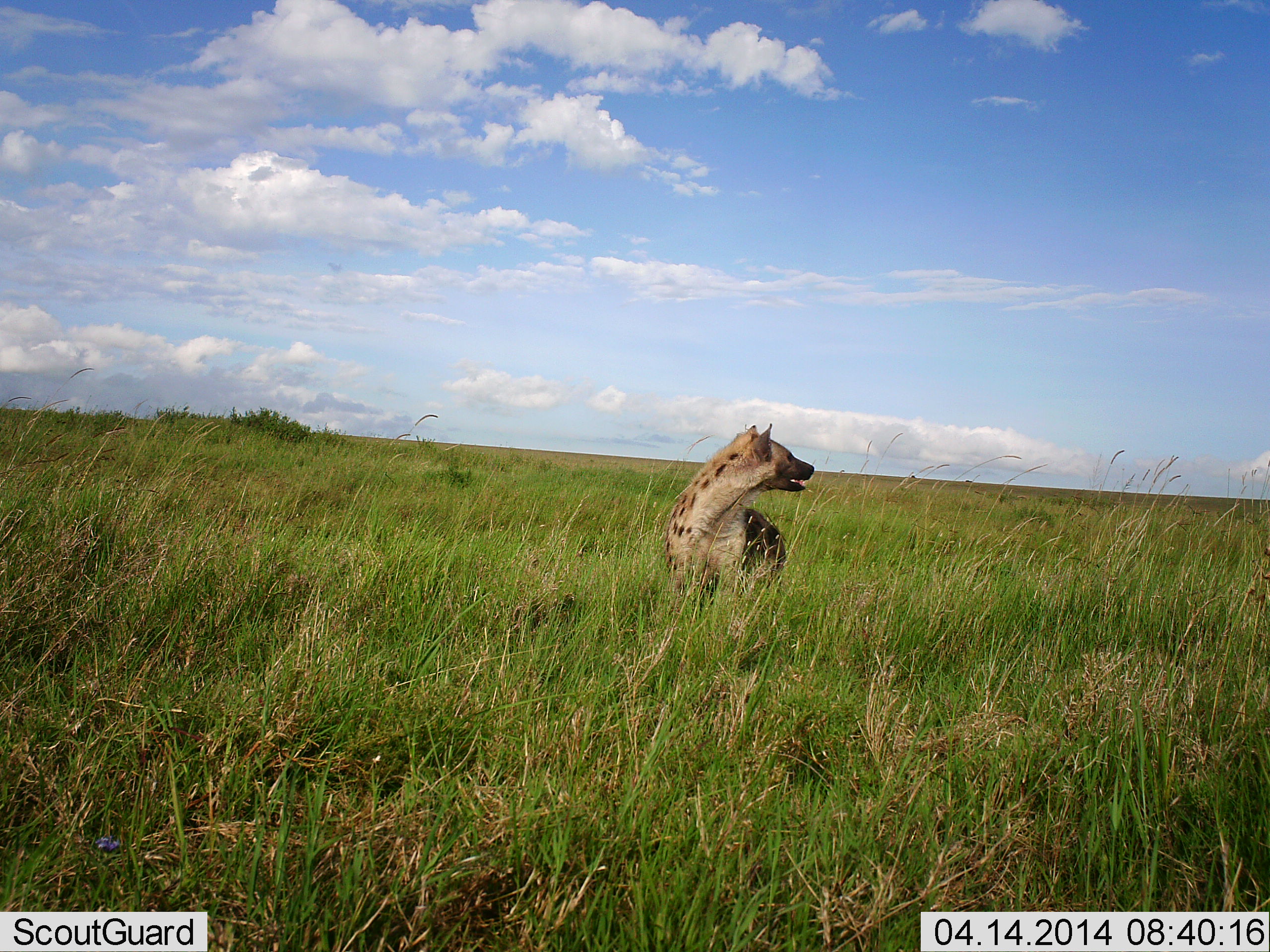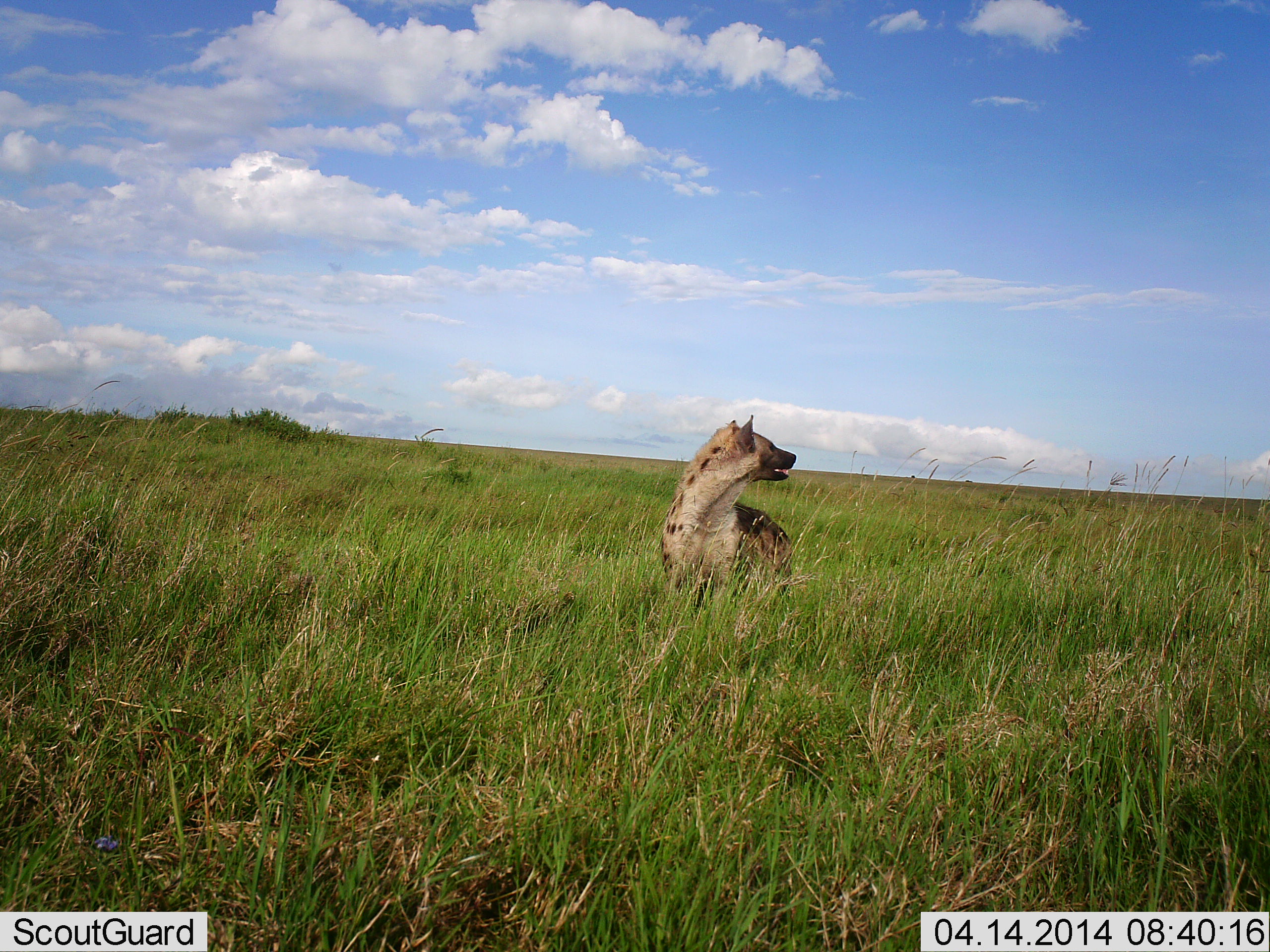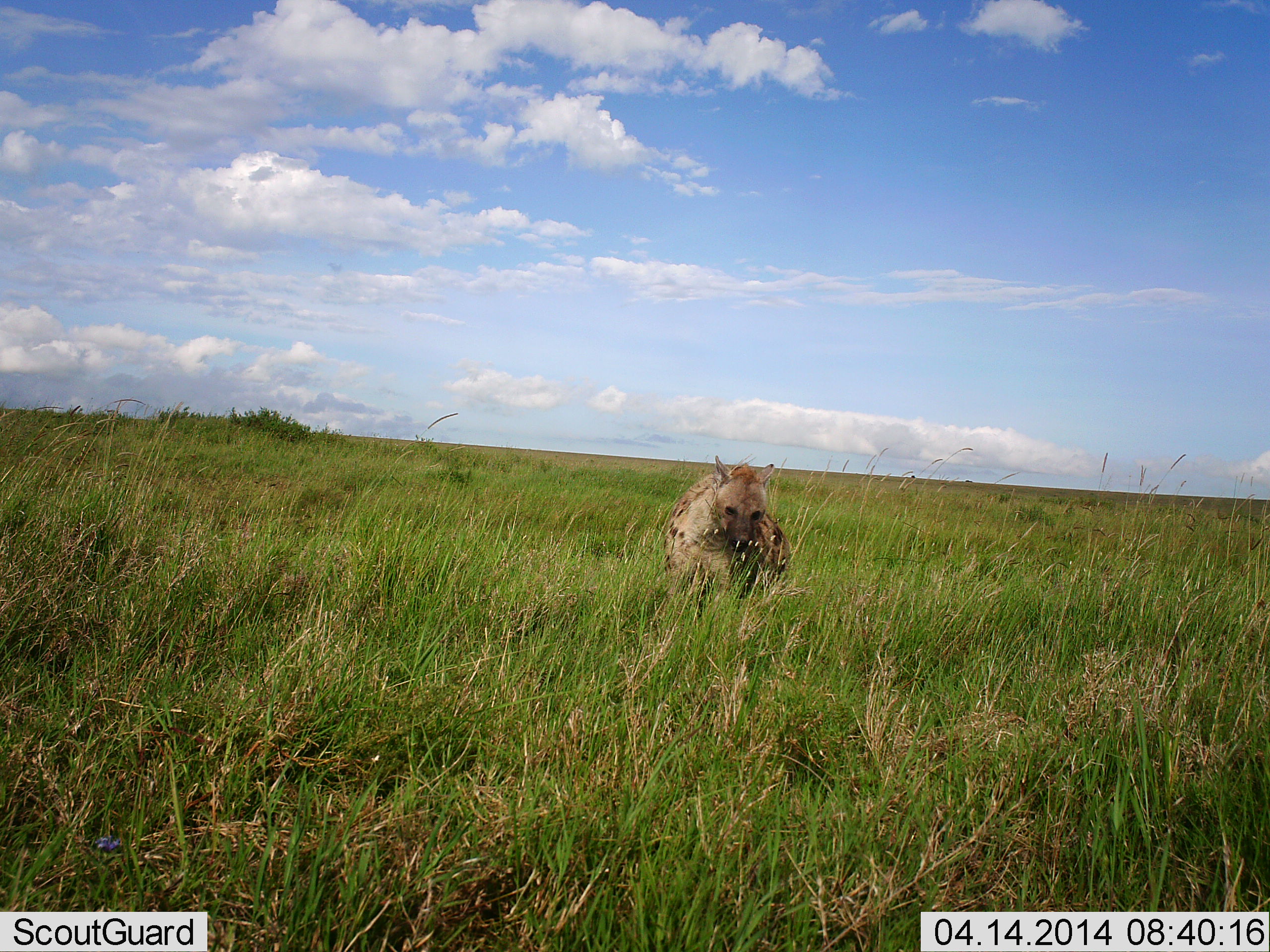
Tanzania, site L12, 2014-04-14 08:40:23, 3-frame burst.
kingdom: Animalia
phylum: Chordata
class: Mammalia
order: Carnivora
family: Hyaenidae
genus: Crocuta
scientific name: Crocuta crocuta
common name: spotted hyena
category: hyenaspotted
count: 1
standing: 100%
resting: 0%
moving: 0%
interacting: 0%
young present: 0%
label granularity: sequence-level